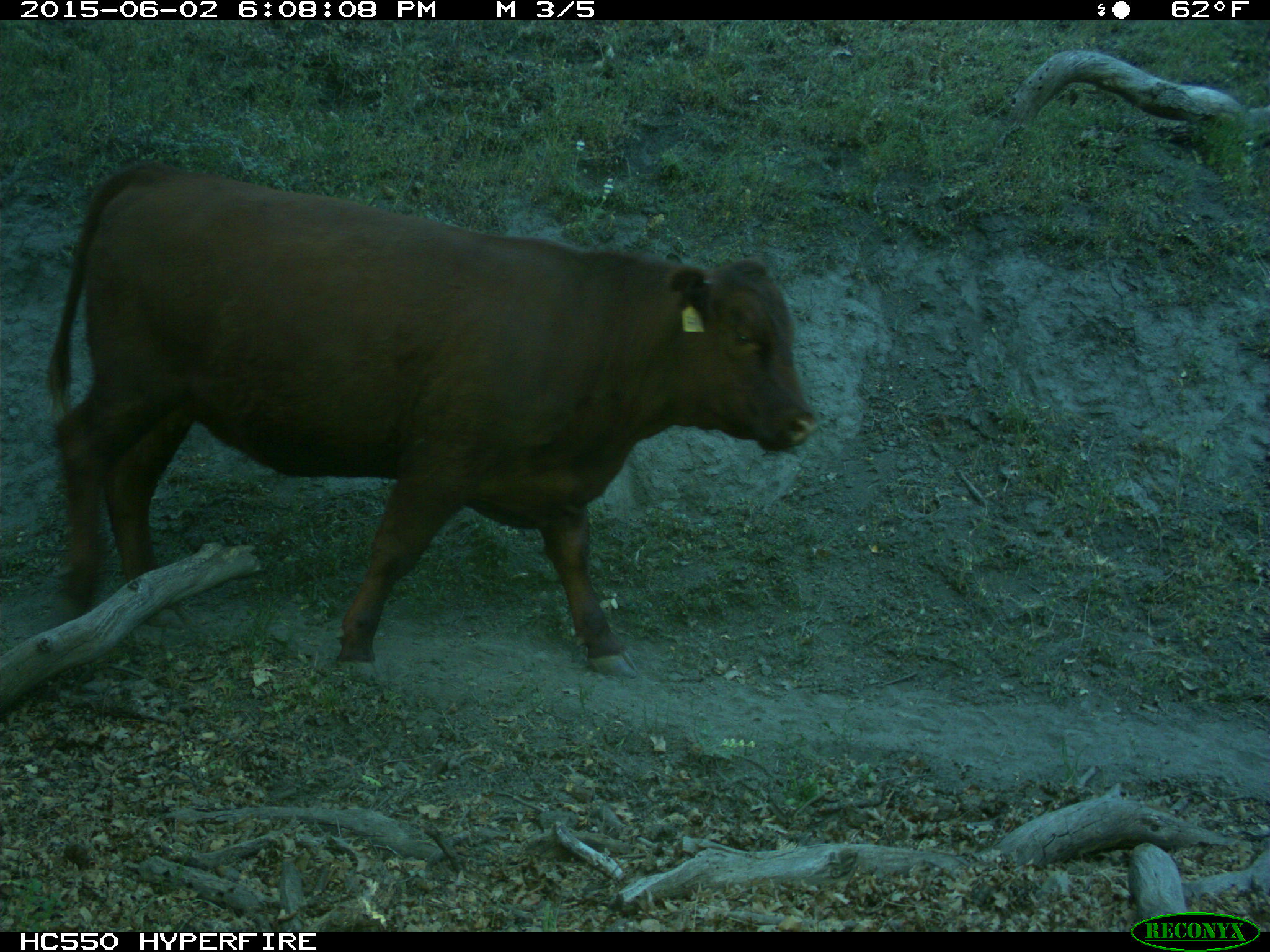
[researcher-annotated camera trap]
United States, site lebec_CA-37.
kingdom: Animalia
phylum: Chordata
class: Mammalia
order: Artiodactyla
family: Bovidae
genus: Bos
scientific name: Bos taurus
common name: domestic cow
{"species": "Bos taurus (domestic cow)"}